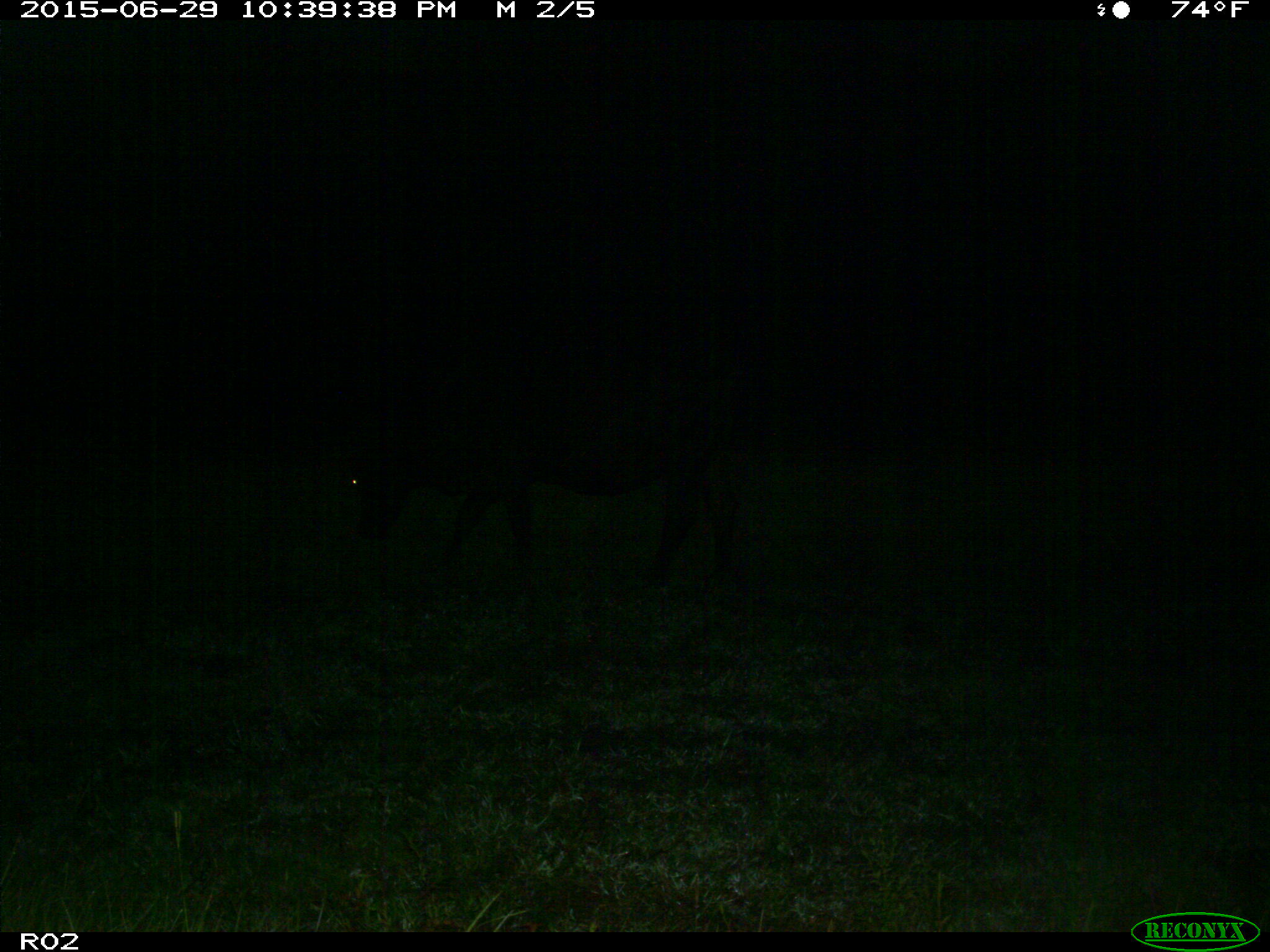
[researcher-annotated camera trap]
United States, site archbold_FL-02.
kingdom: Animalia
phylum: Chordata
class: Mammalia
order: Artiodactyla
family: Bovidae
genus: Bos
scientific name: Bos taurus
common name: domestic cow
Bos taurus (domestic cow).